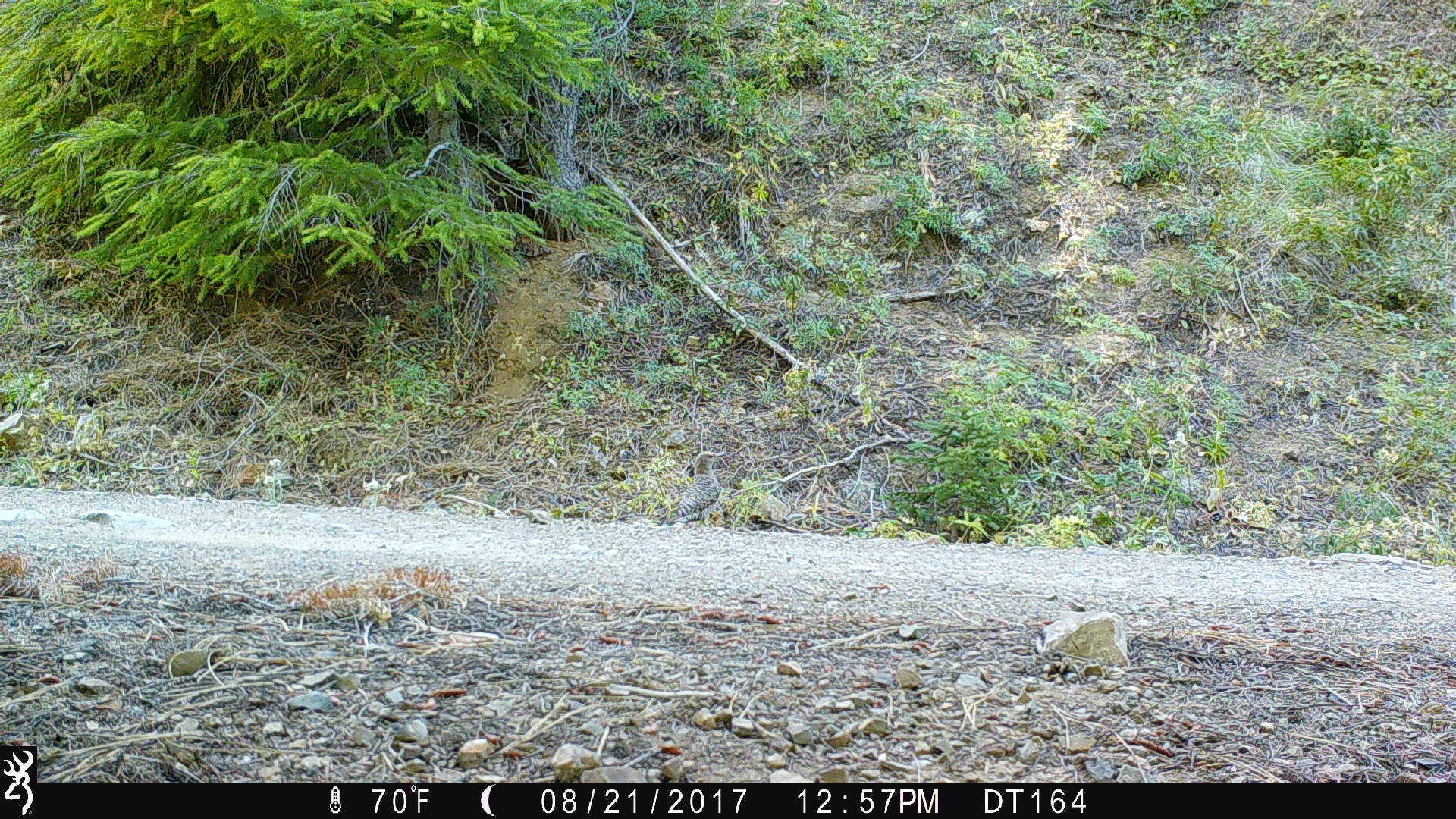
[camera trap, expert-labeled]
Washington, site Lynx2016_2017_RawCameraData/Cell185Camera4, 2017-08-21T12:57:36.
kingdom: Animalia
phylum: Chordata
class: Aves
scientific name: Aves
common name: birds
Aves (birds). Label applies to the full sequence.